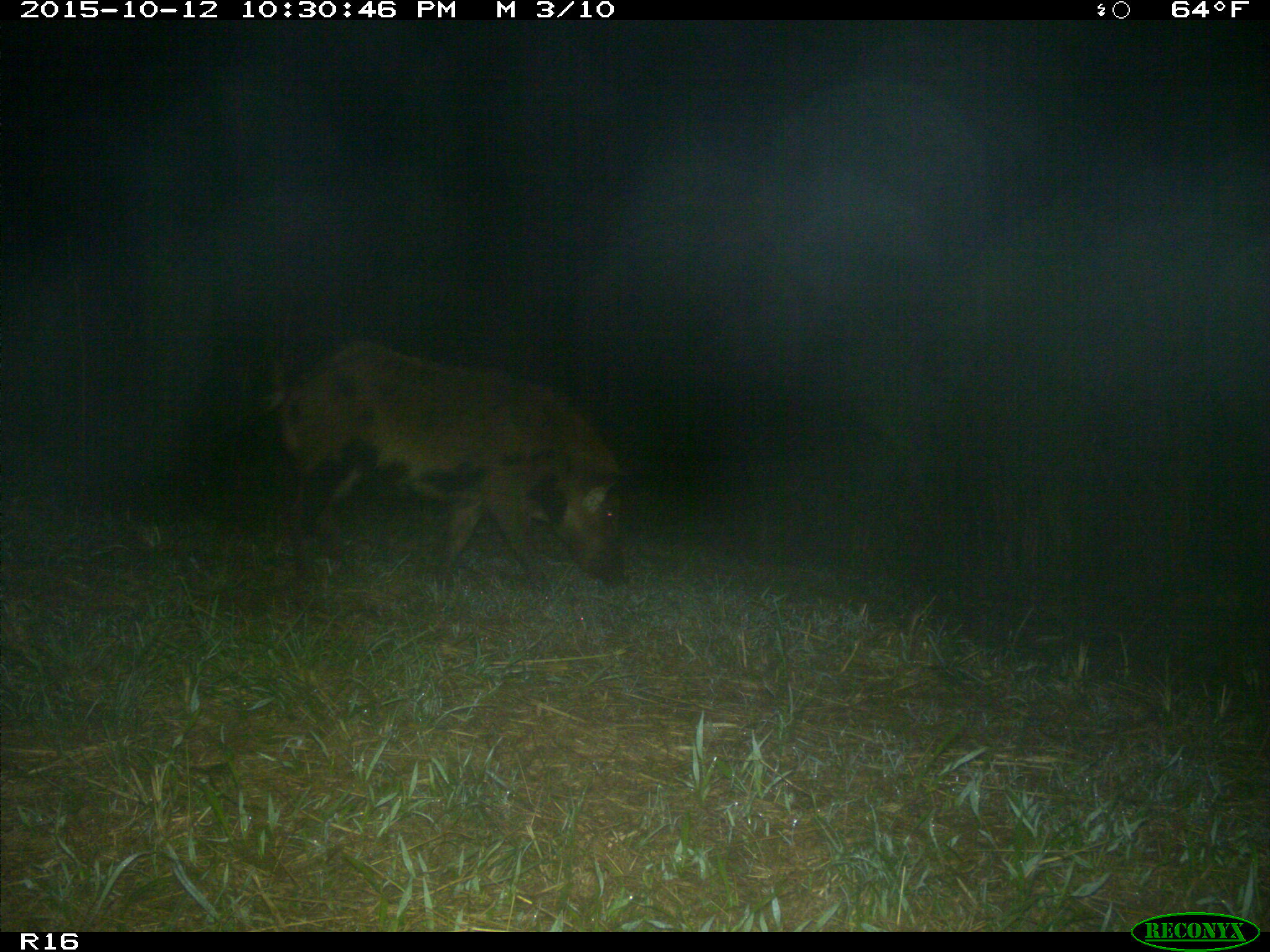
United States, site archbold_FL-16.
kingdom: Animalia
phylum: Chordata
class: Mammalia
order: Artiodactyla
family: Suidae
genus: Sus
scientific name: Sus scrofa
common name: wild boar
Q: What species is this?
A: Sus scrofa (wild boar).